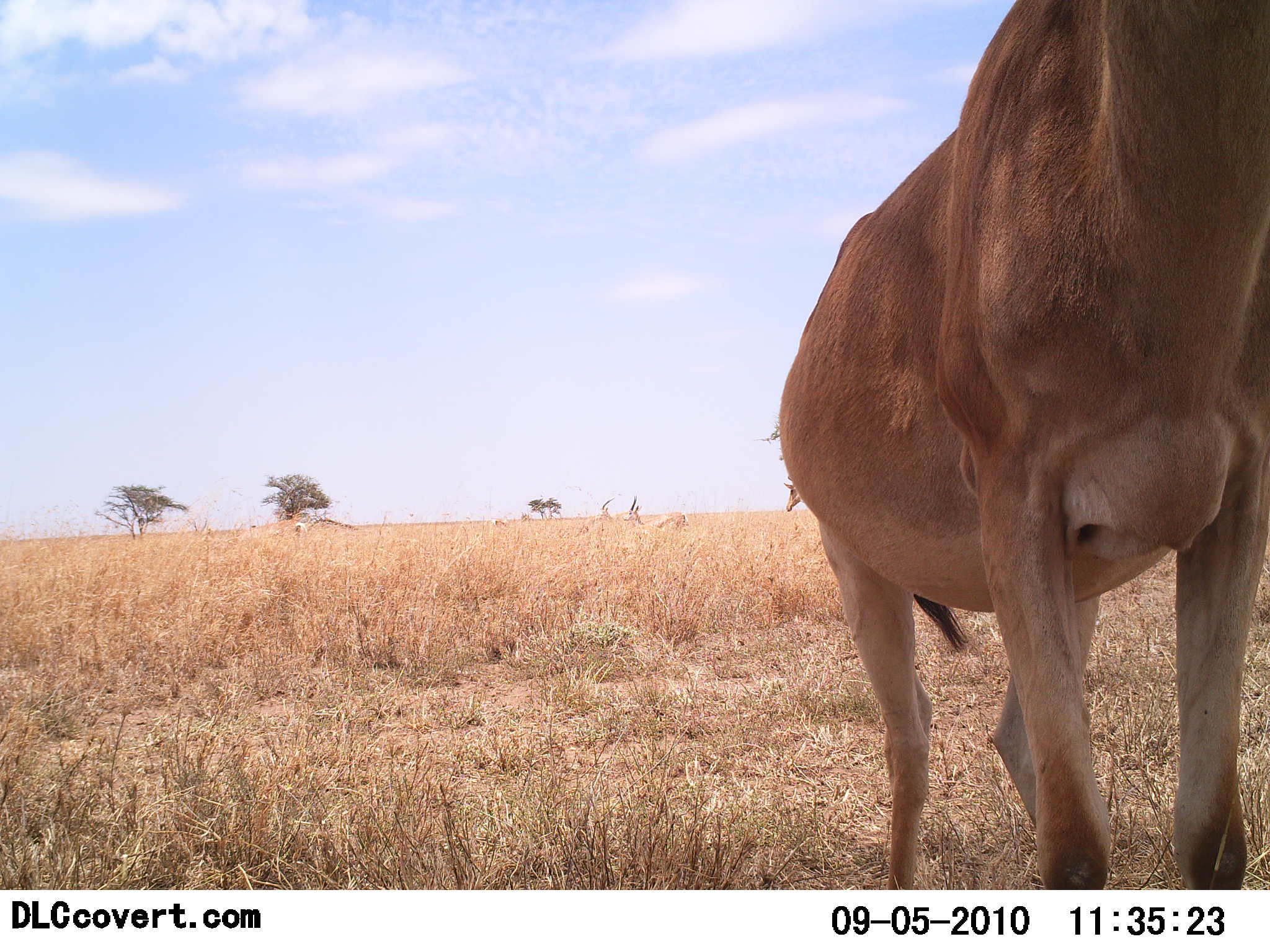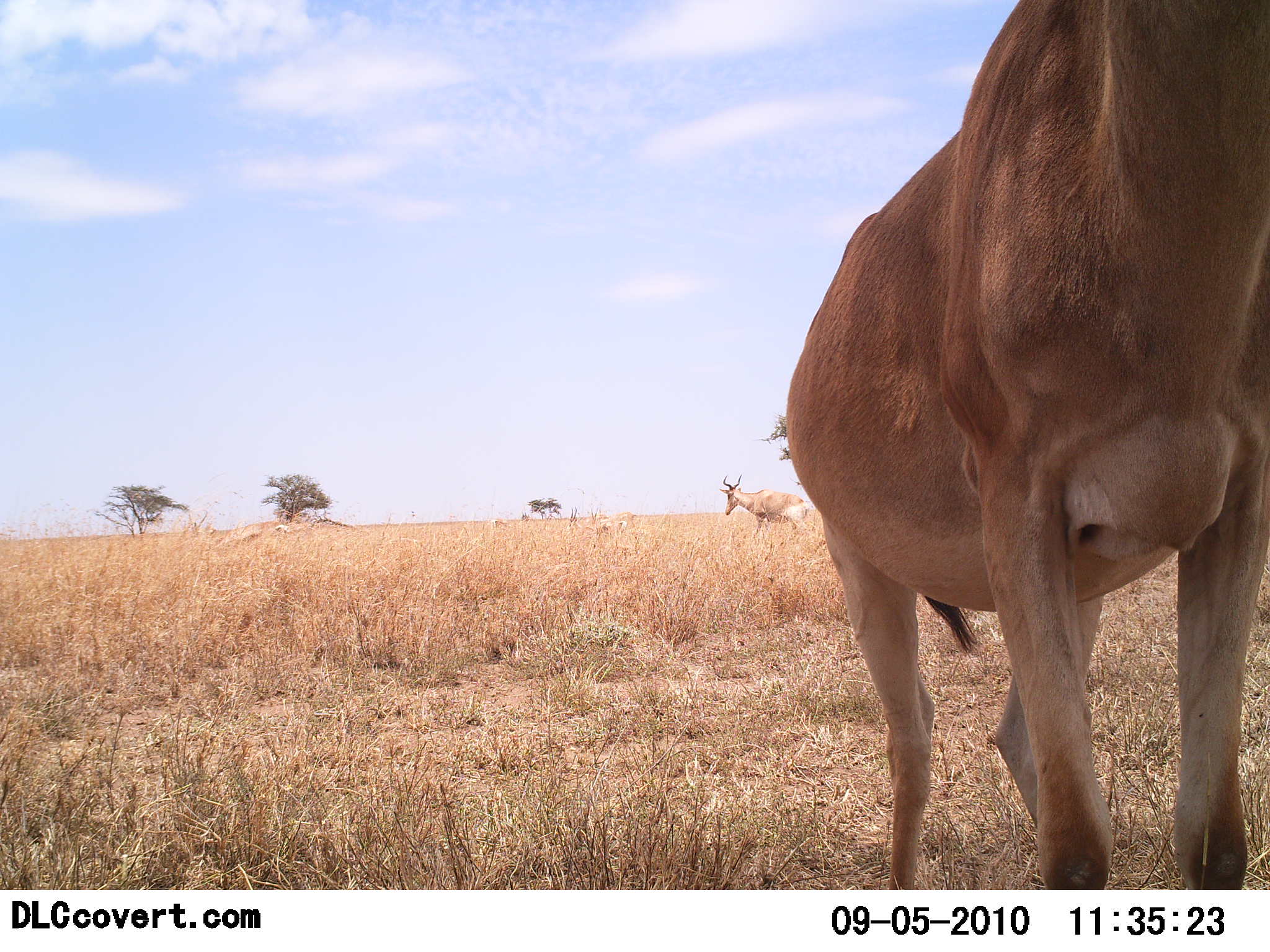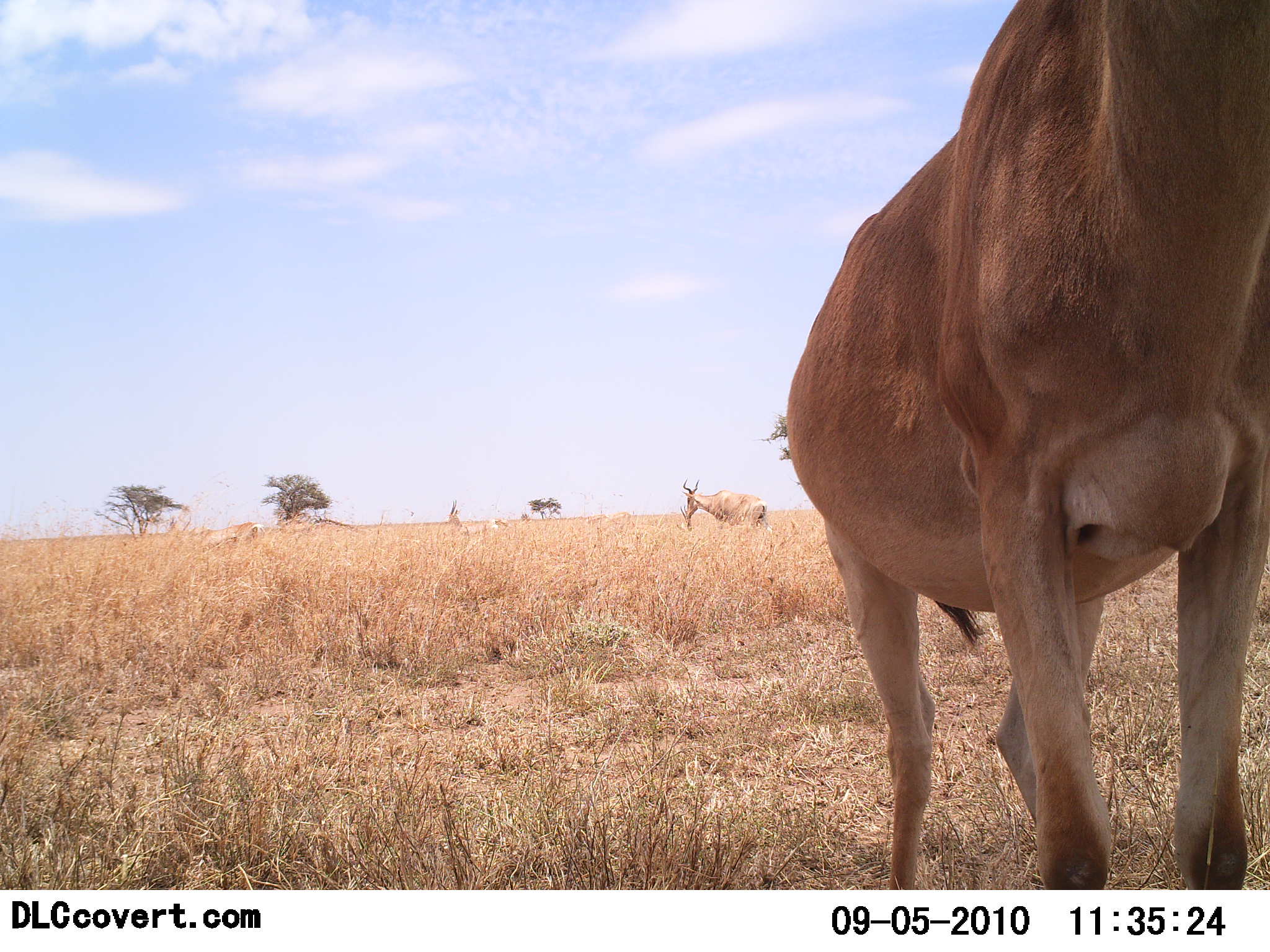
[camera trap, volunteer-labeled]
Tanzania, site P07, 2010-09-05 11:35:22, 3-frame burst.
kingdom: Animalia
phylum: Chordata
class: Mammalia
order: Artiodactyla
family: Bovidae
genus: Alcelaphus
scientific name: Alcelaphus buselaphus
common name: hartebeest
Hartebeest (Alcelaphus buselaphus), count 4. Behavior (volunteer vote fractions): standing 92%, resting 0%, moving 100%, interacting 0%. Young present (vote fraction): 0%. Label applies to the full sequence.